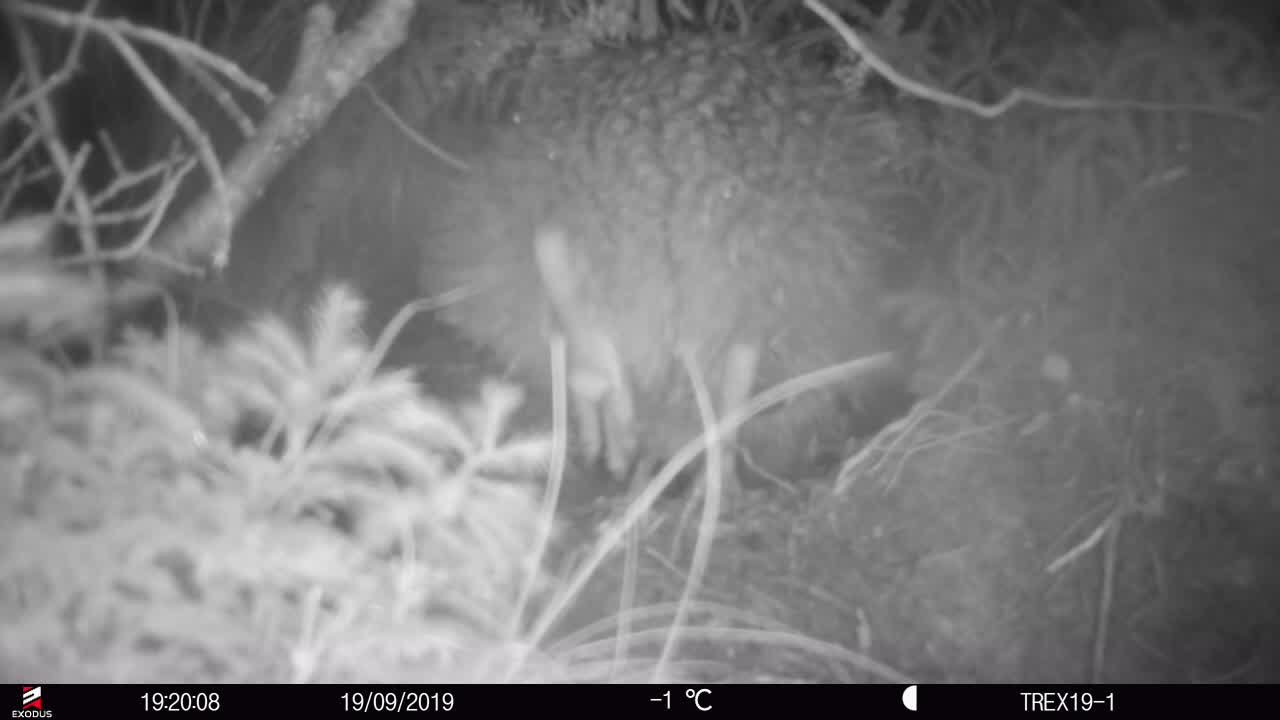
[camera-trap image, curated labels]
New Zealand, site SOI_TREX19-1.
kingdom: Animalia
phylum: Chordata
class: Aves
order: Apterygiformes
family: Apterygidae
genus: Apteryx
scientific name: Apteryx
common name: kiwi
Kiwi (Apteryx).